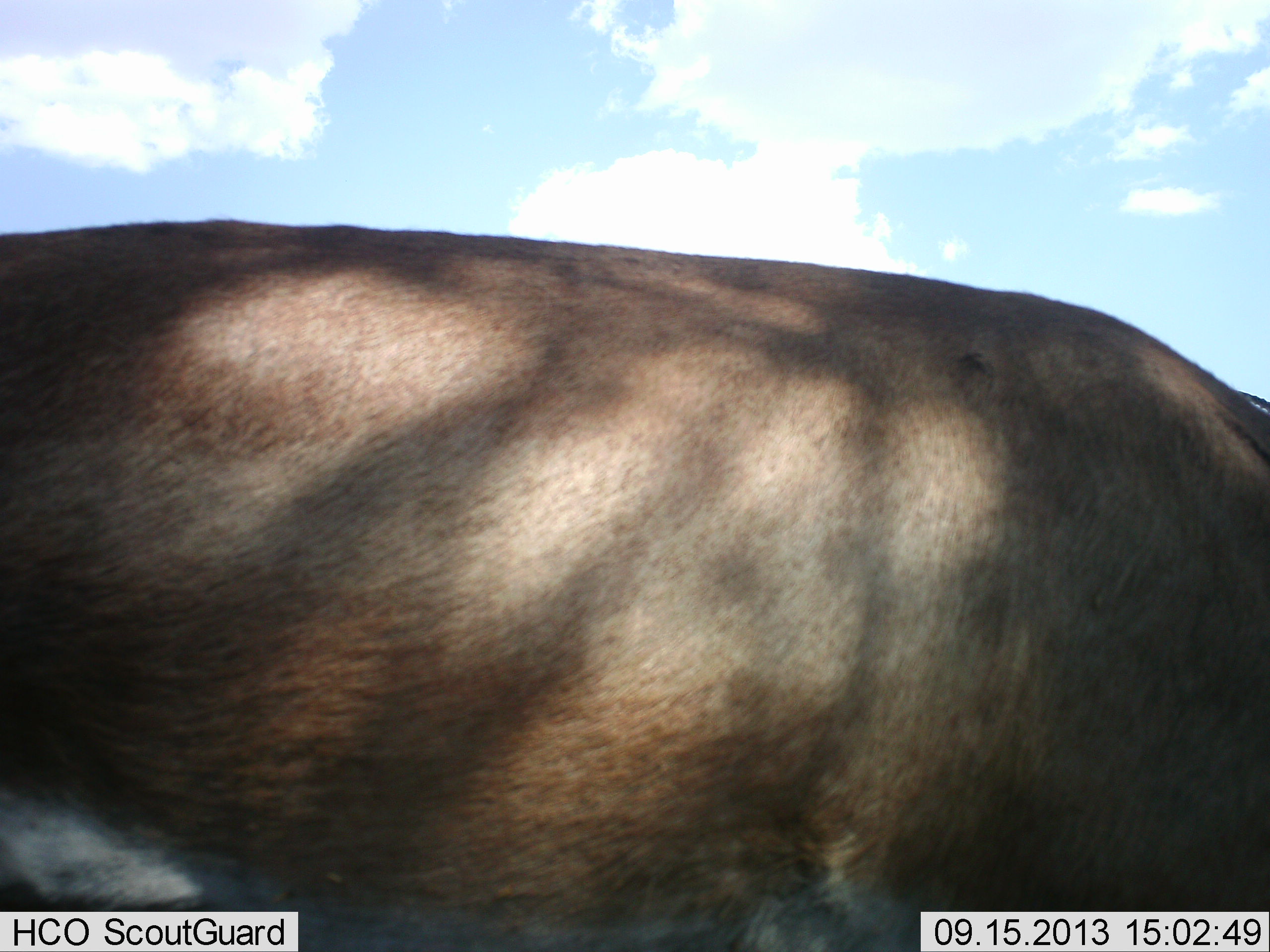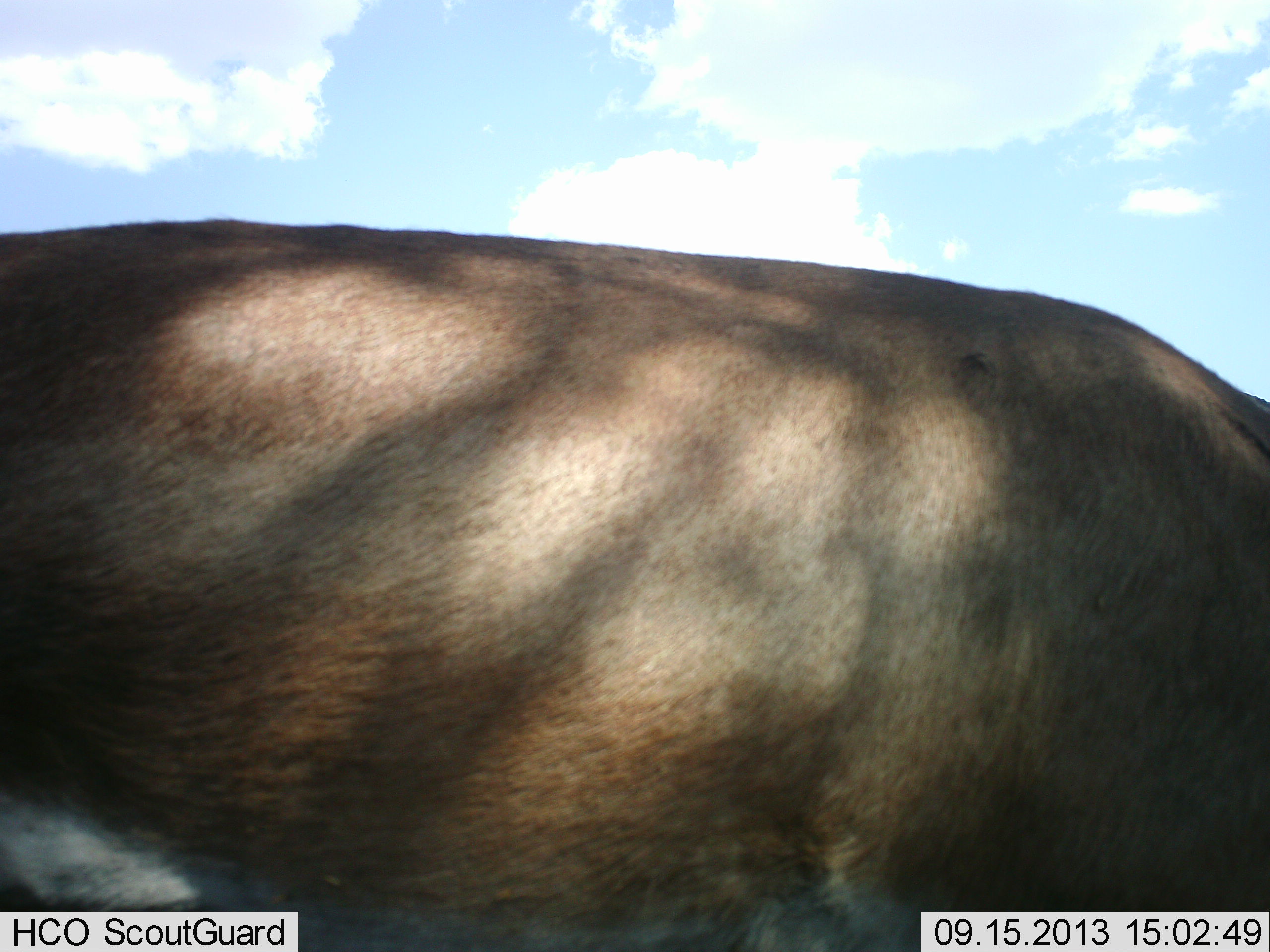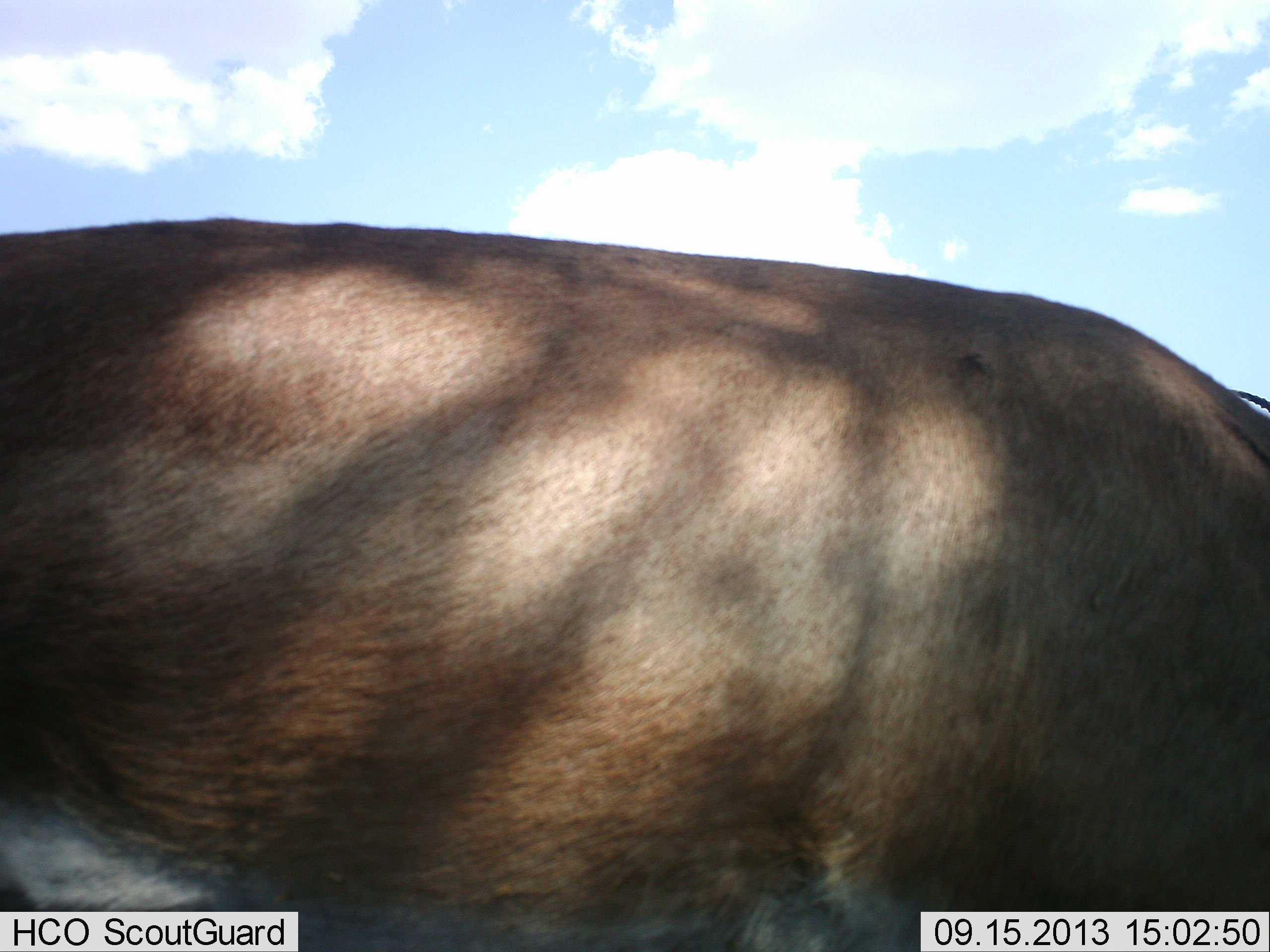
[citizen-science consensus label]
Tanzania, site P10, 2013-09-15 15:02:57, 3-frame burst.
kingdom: Animalia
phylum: Chordata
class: Mammalia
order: Artiodactyla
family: Bovidae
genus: Nanger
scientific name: Nanger granti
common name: grant's gazelle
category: gazellegrants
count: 1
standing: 88%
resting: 0%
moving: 0%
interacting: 0%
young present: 0%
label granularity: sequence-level